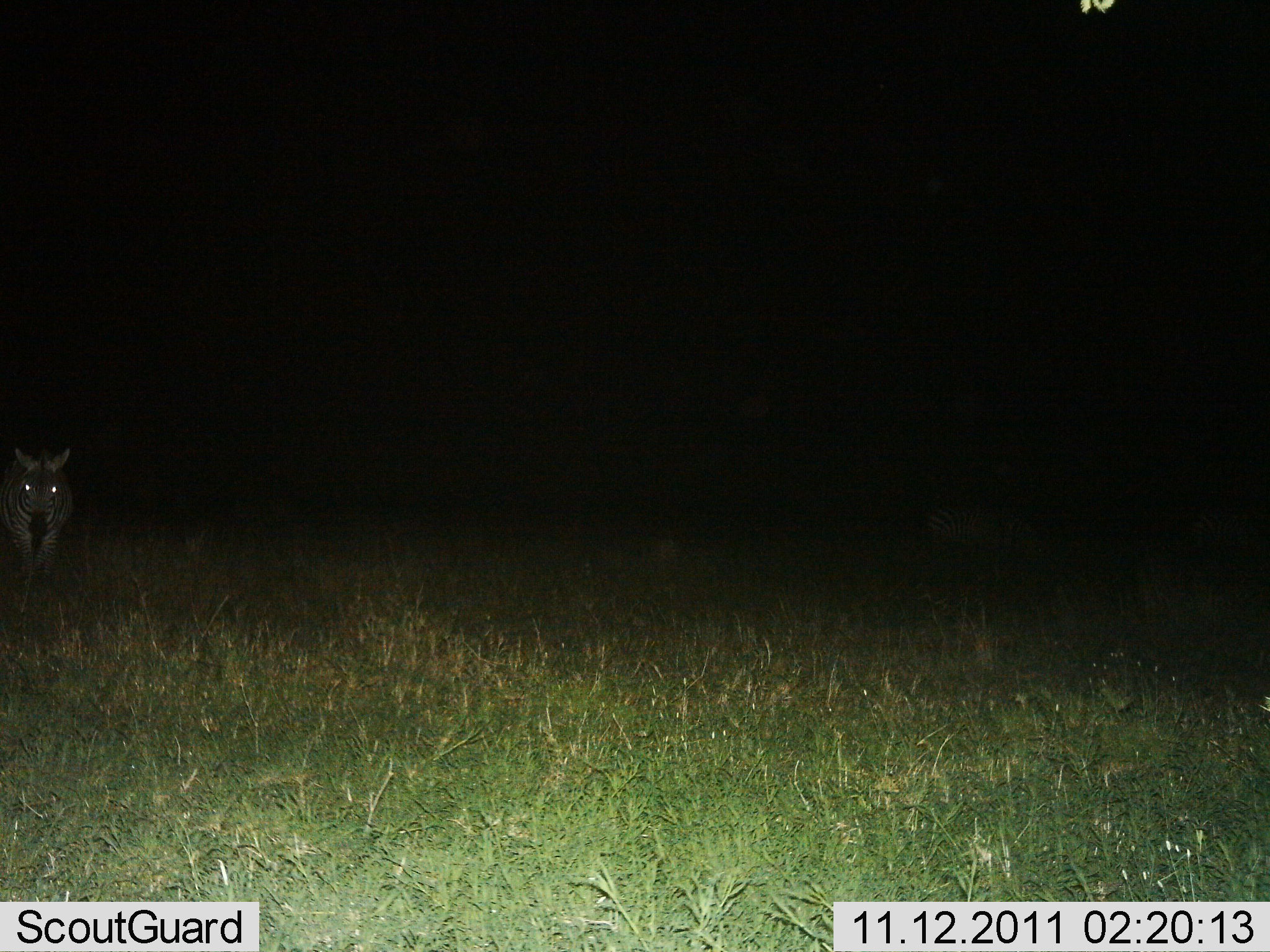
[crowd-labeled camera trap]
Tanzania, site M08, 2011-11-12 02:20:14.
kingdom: Animalia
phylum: Chordata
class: Mammalia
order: Perissodactyla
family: Equidae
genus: Equus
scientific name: Equus quagga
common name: plains zebra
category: zebra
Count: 1.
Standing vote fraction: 85%.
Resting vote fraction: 0%.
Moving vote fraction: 15%.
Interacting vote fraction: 0%.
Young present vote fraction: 8%.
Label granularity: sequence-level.